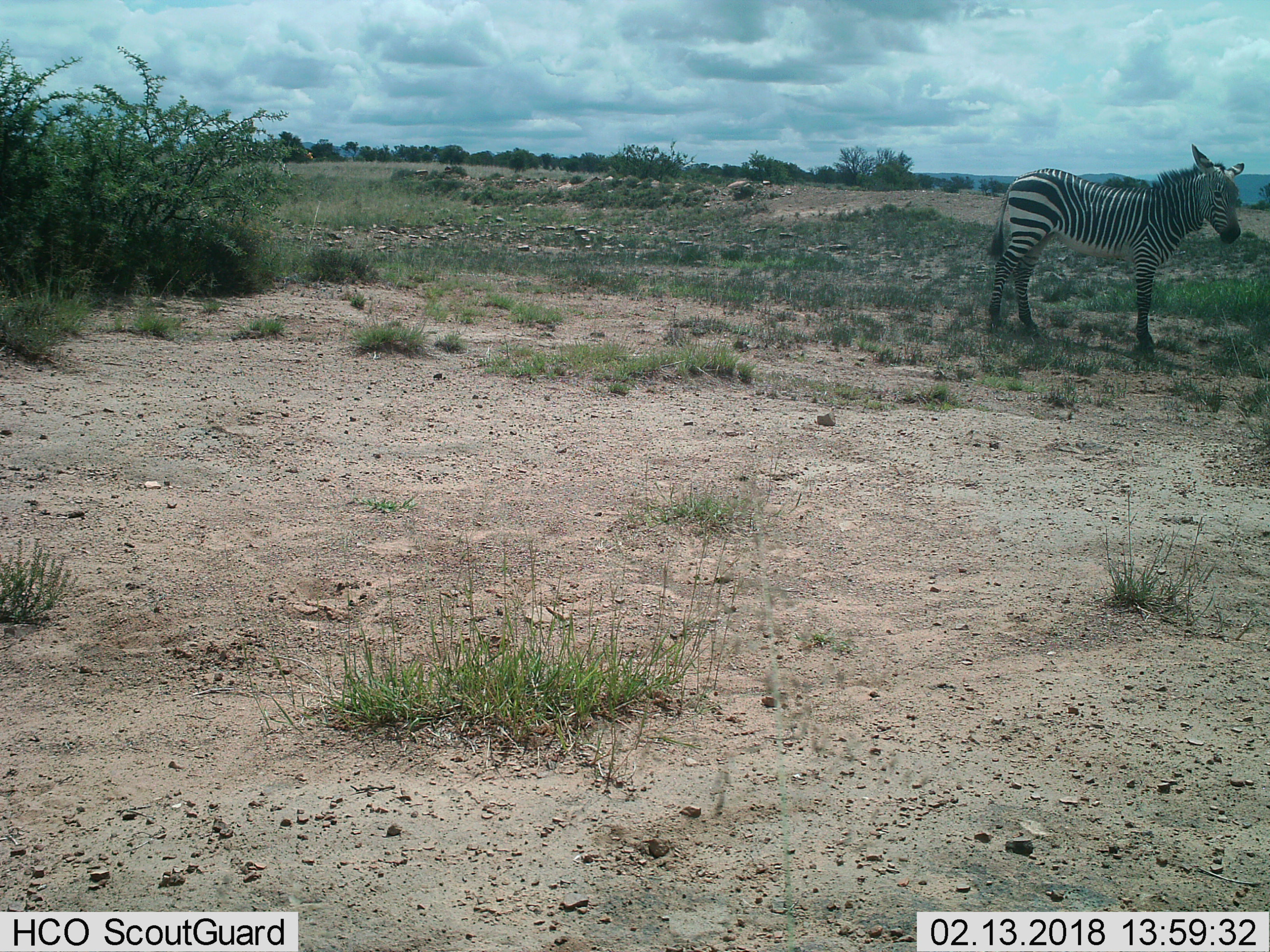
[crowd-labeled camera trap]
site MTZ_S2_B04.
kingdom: Animalia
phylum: Chordata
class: Mammalia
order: Perissodactyla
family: Equidae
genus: Equus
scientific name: Equus zebra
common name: mountain zebra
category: zebramountain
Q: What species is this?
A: Zebramountain (mountain zebra) (Equus zebra).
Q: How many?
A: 1.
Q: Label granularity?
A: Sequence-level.